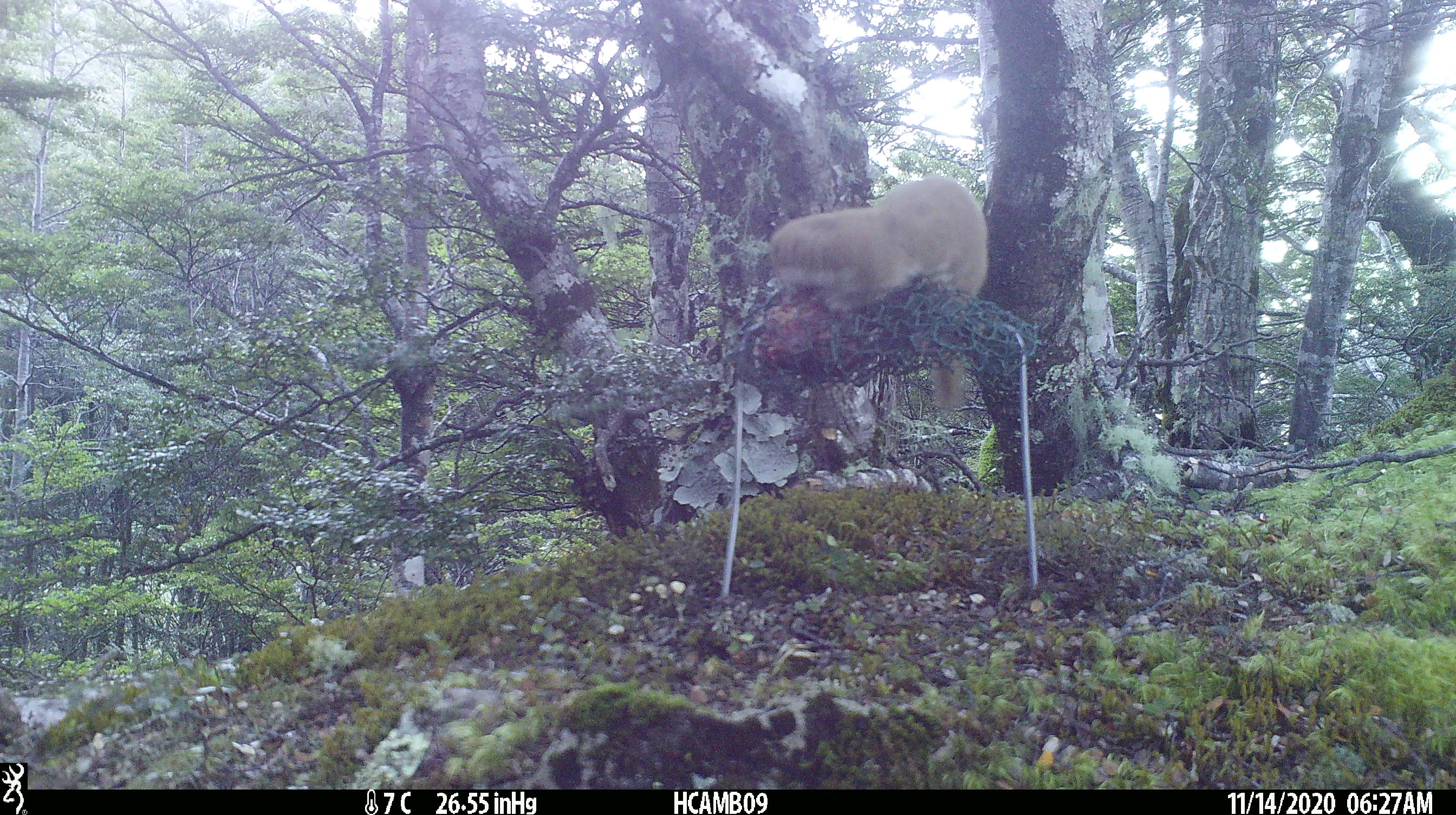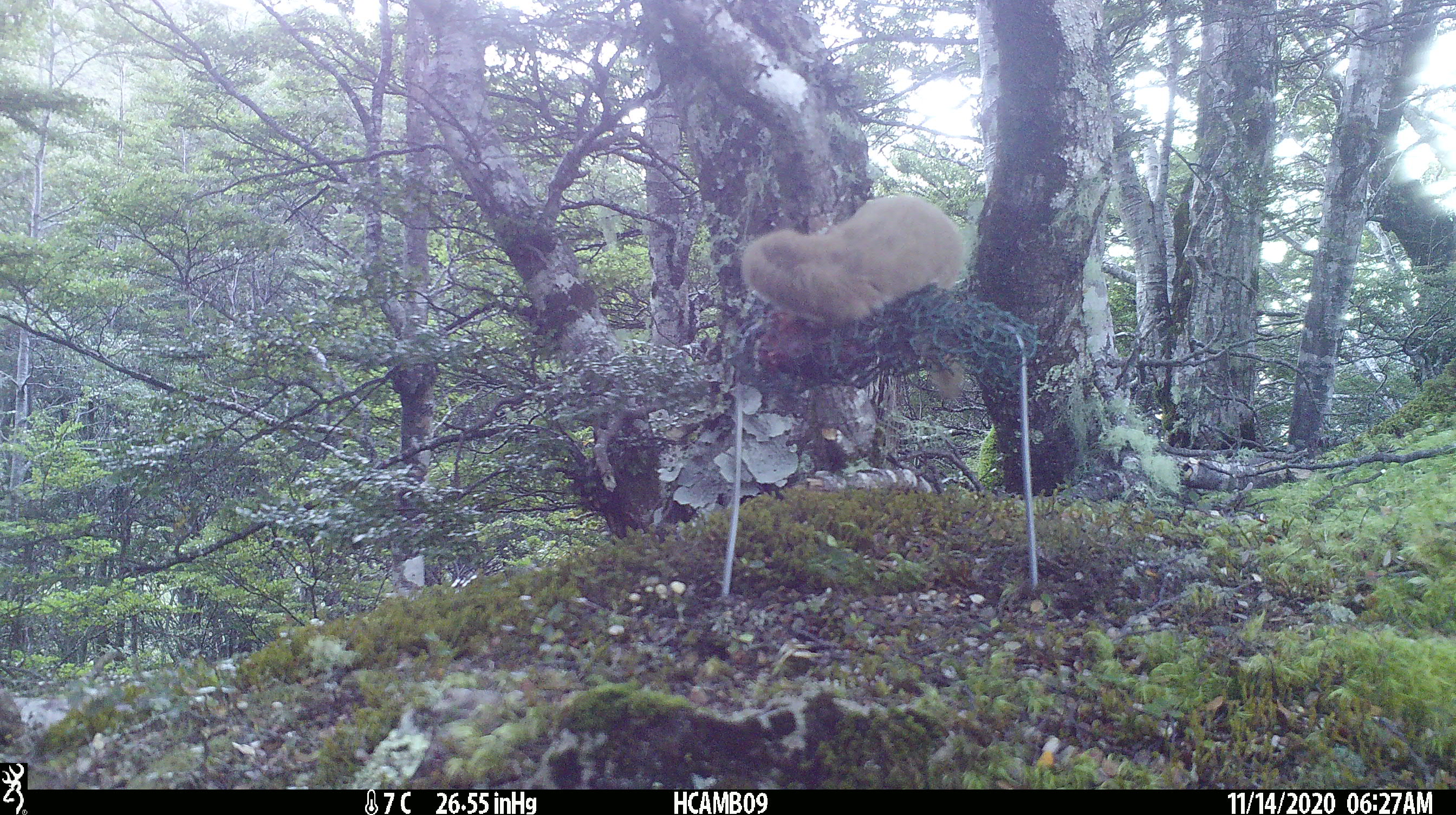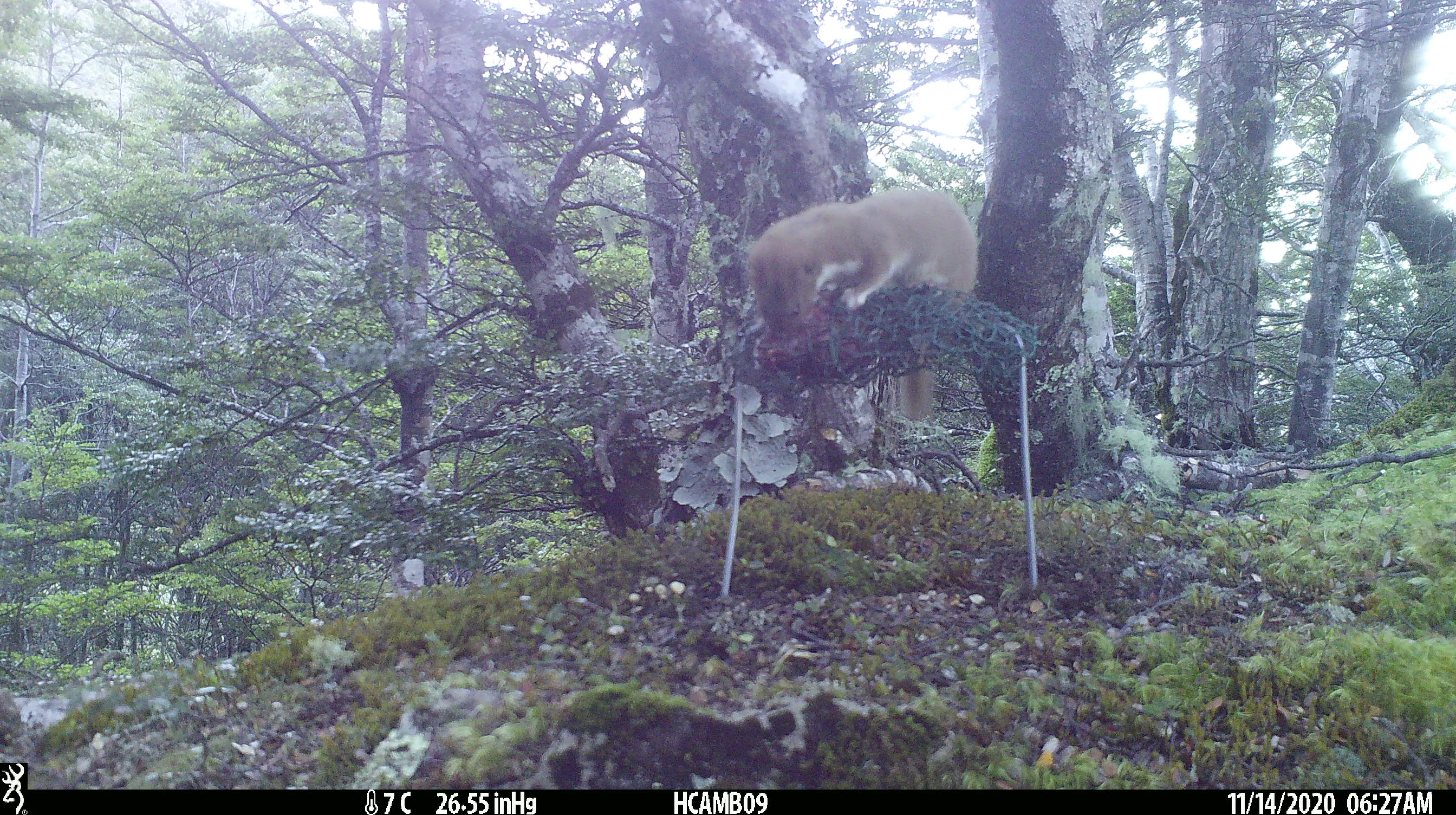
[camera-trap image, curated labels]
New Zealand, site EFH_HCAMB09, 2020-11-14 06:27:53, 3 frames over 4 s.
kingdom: Animalia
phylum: Chordata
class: Mammalia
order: Carnivora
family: Mustelidae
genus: Mustela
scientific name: Mustela nivalis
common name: least weasel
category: weasel